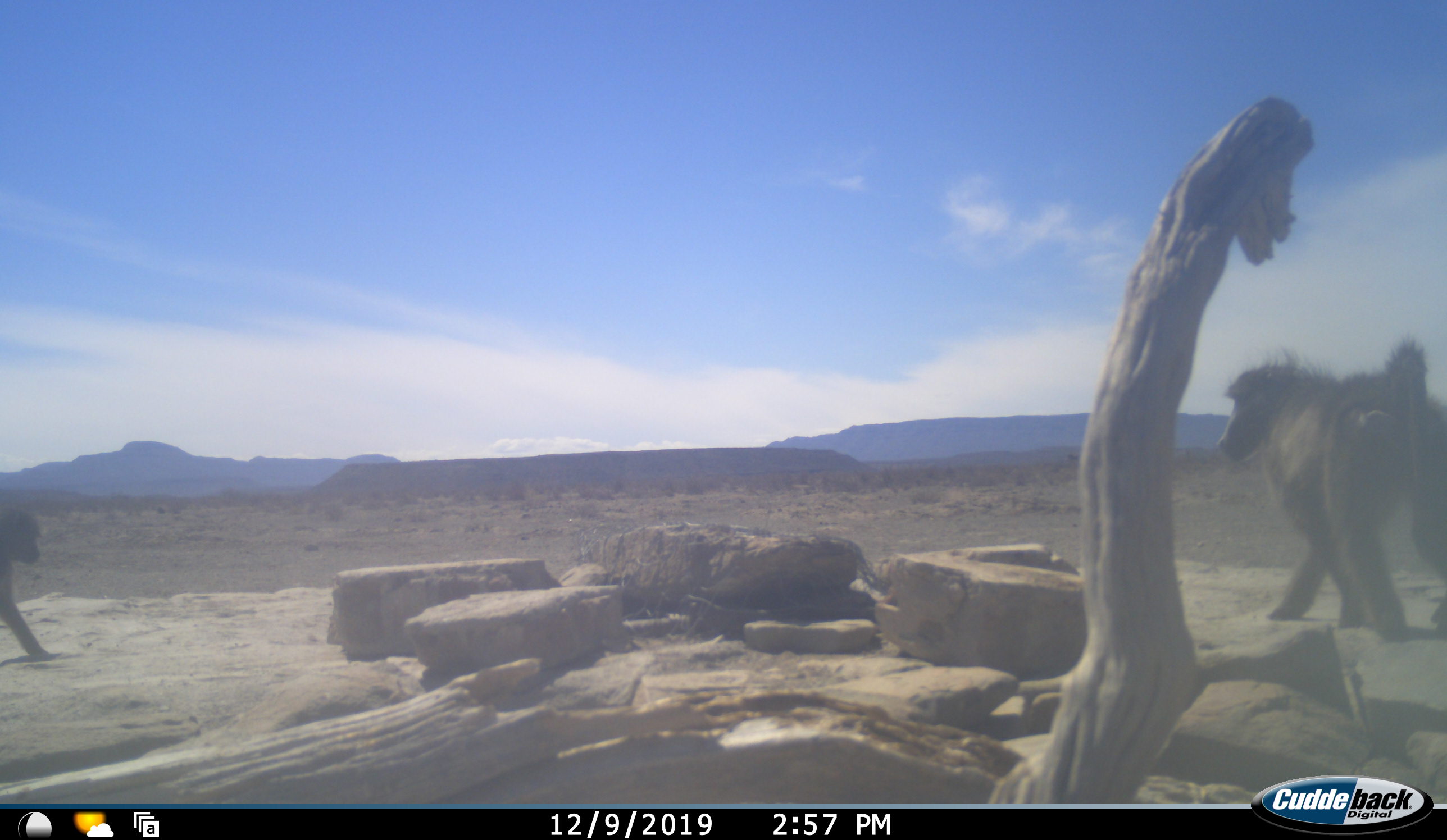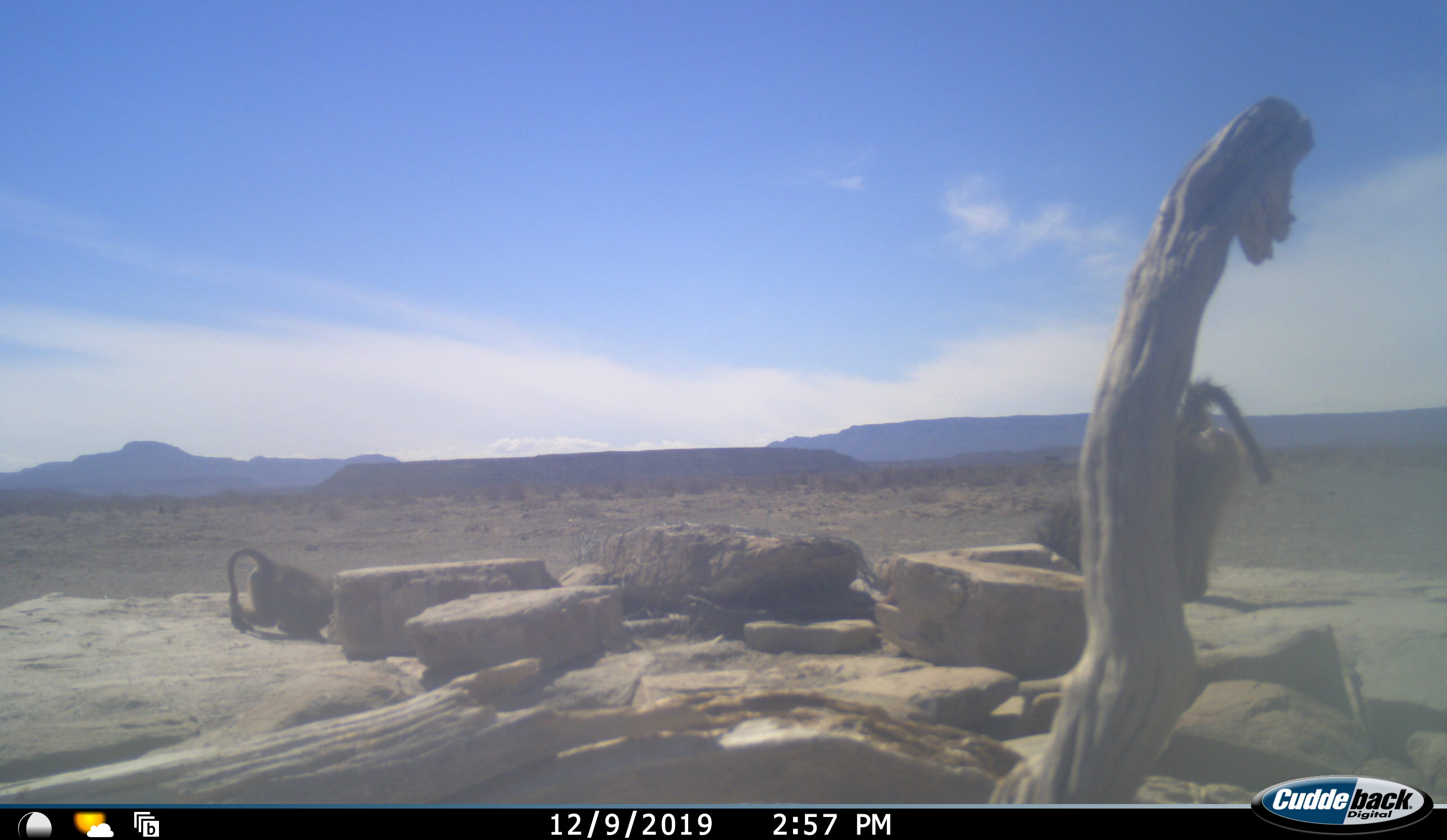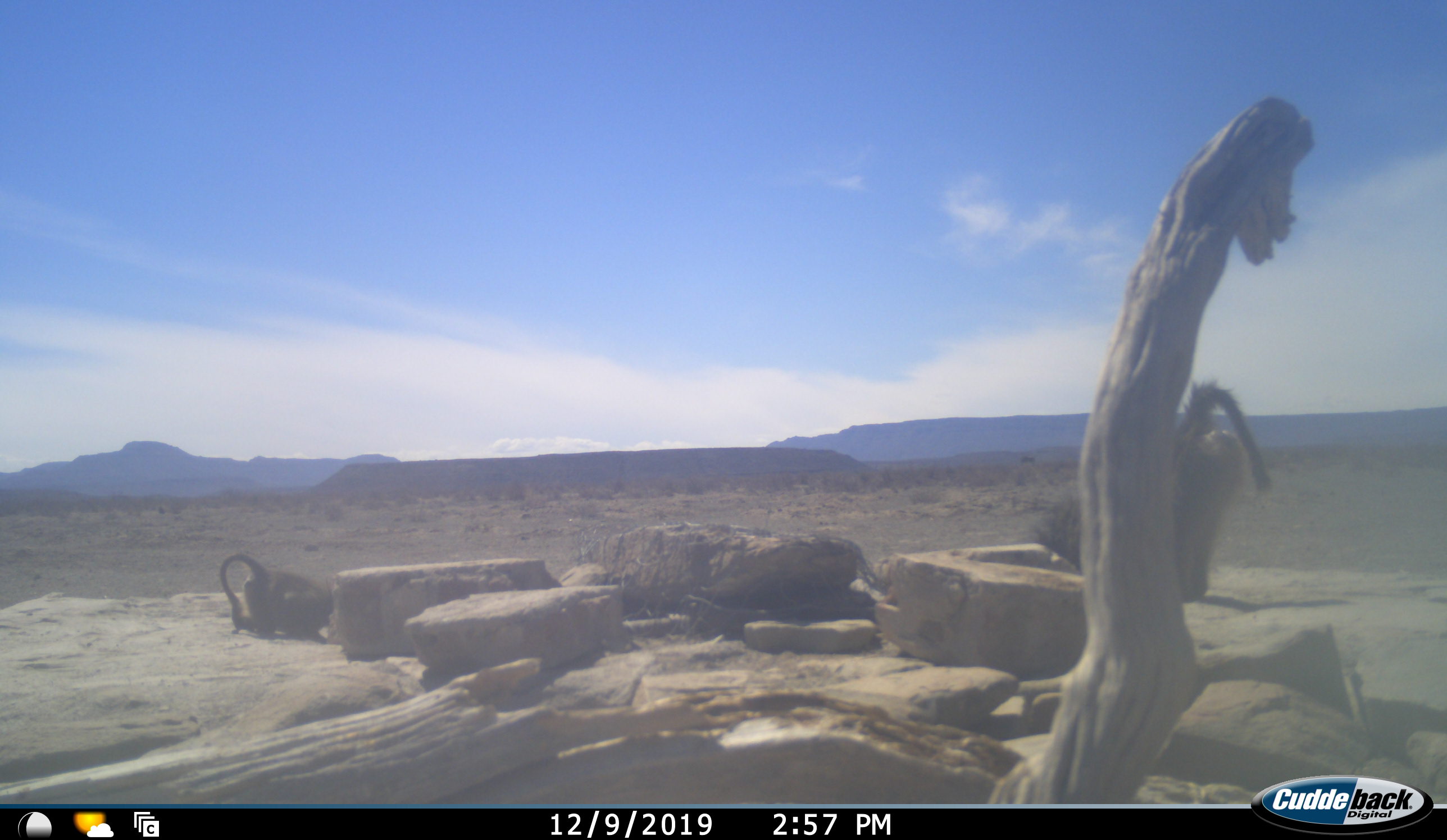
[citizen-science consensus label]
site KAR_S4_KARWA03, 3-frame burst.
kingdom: Animalia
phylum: Chordata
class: Mammalia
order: Primates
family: Cercopithecidae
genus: Papio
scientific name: Papio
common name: baboon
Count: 2.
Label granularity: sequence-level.